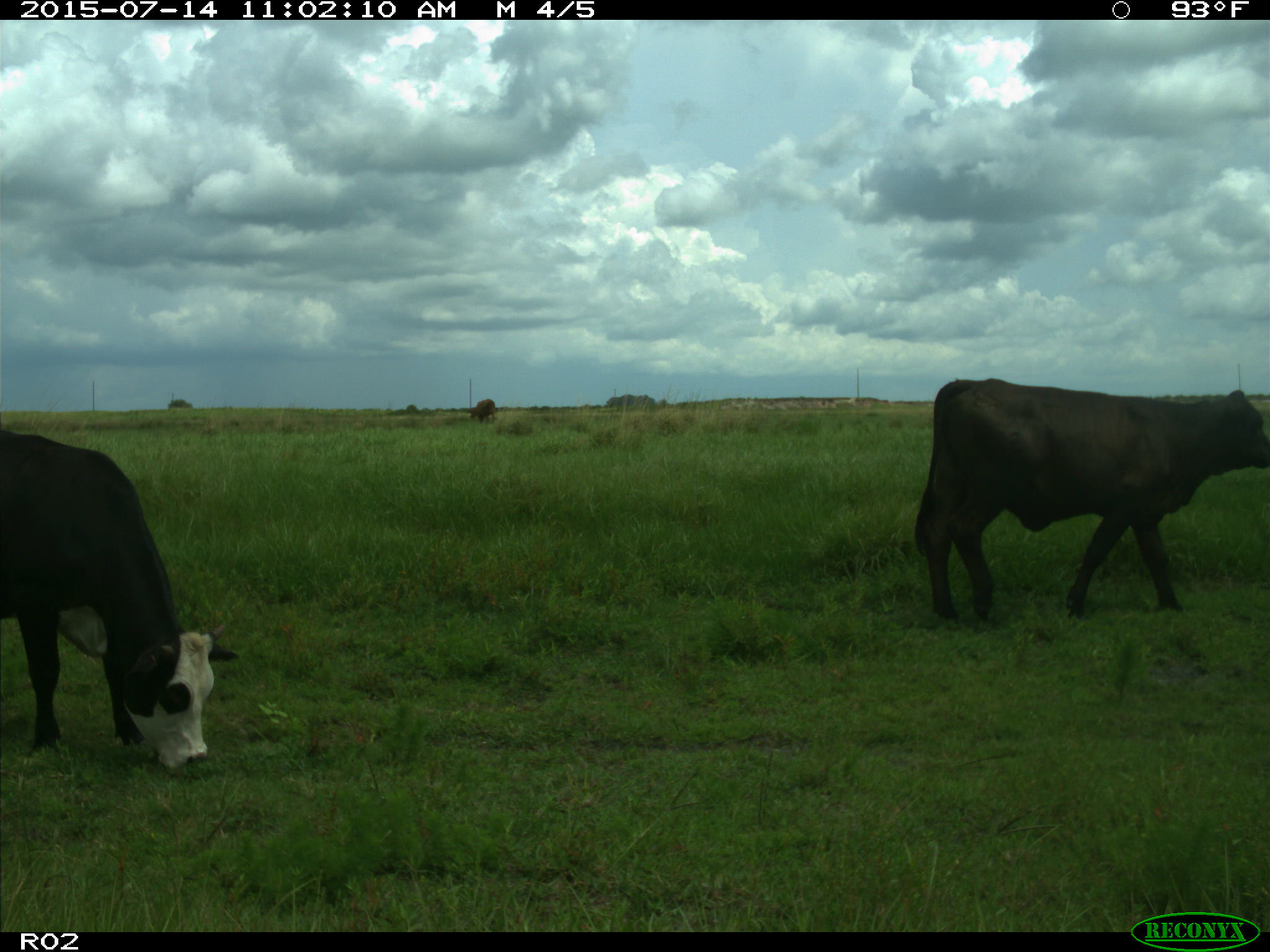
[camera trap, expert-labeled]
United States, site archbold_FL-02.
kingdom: Animalia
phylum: Chordata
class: Mammalia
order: Artiodactyla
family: Bovidae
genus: Bos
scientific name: Bos taurus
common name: domestic cow